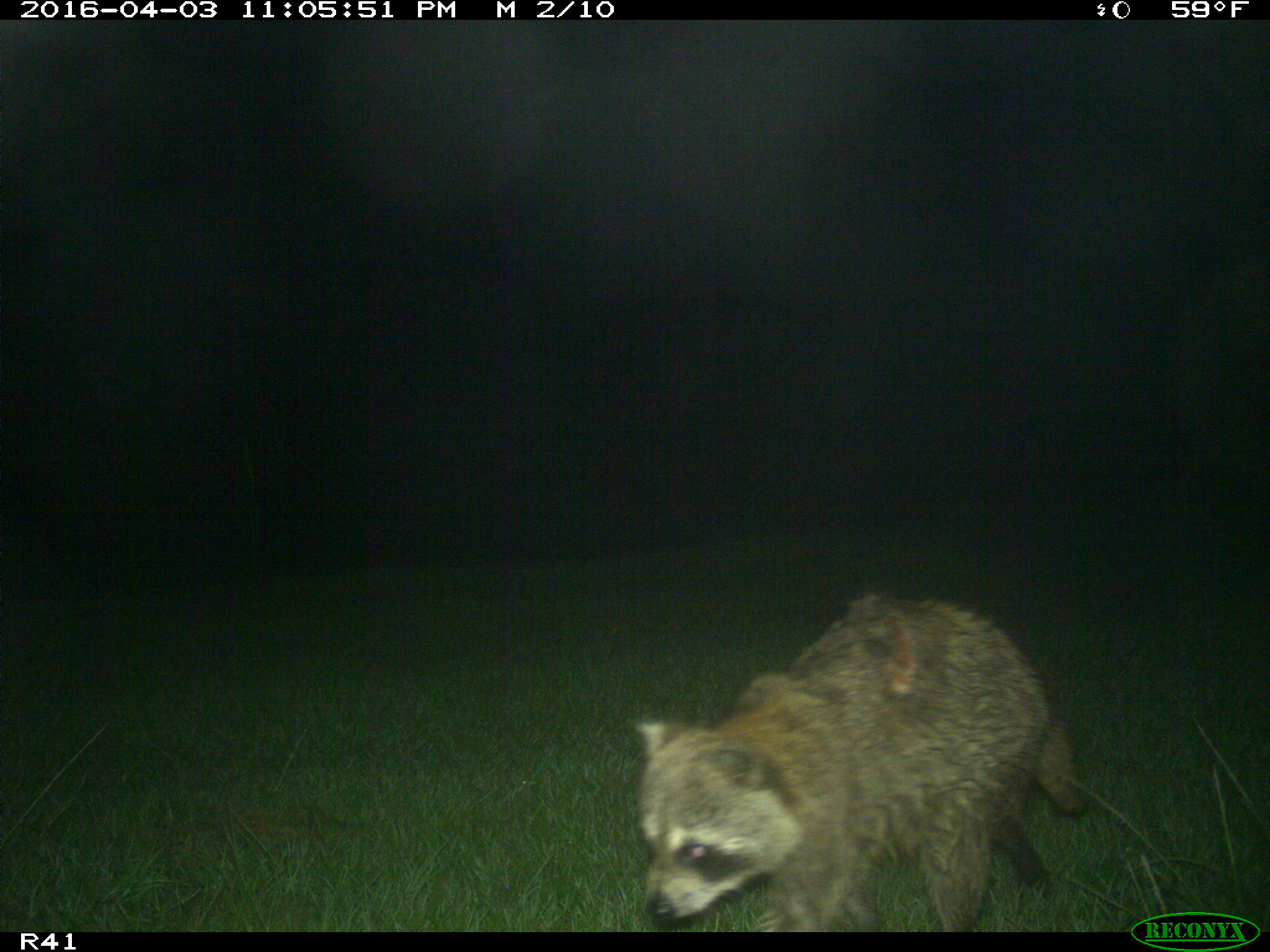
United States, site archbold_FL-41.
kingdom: Animalia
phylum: Chordata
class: Mammalia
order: Artiodactyla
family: Bovidae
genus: Bos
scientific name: Bos taurus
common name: domestic cow